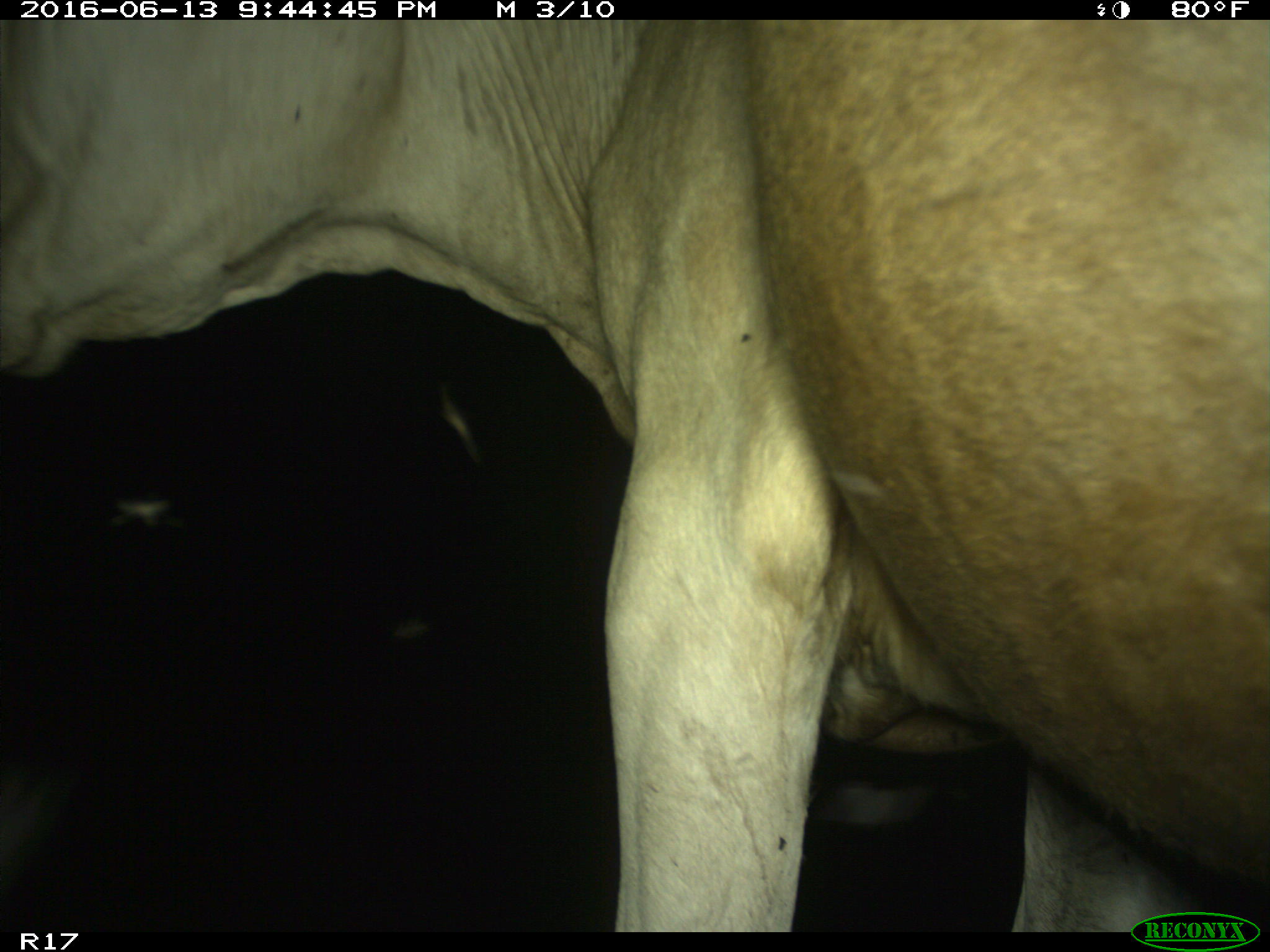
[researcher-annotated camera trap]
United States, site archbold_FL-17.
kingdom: Animalia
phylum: Chordata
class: Mammalia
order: Artiodactyla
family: Bovidae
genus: Bos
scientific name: Bos taurus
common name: domestic cow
Bos taurus (domestic cow).